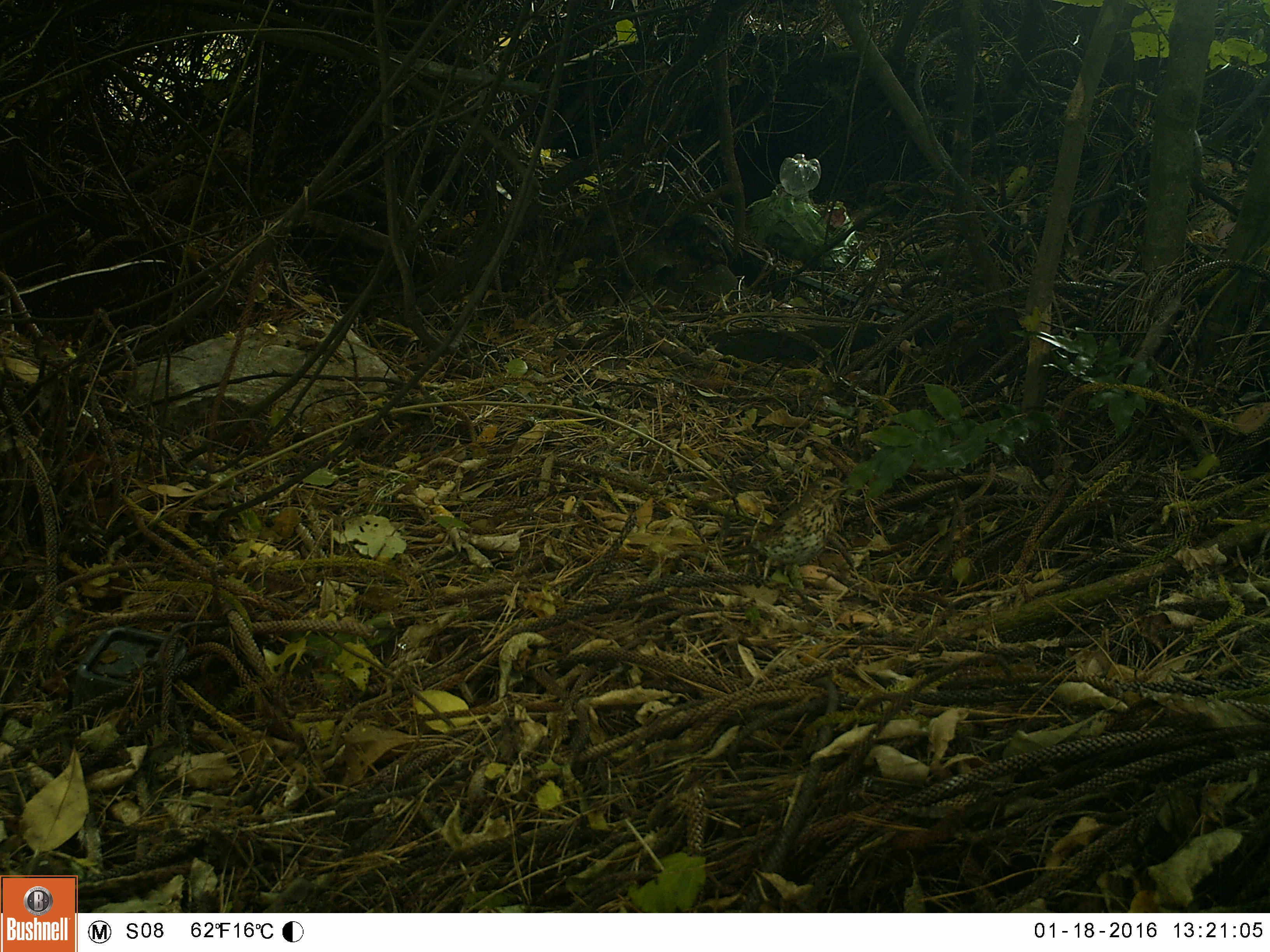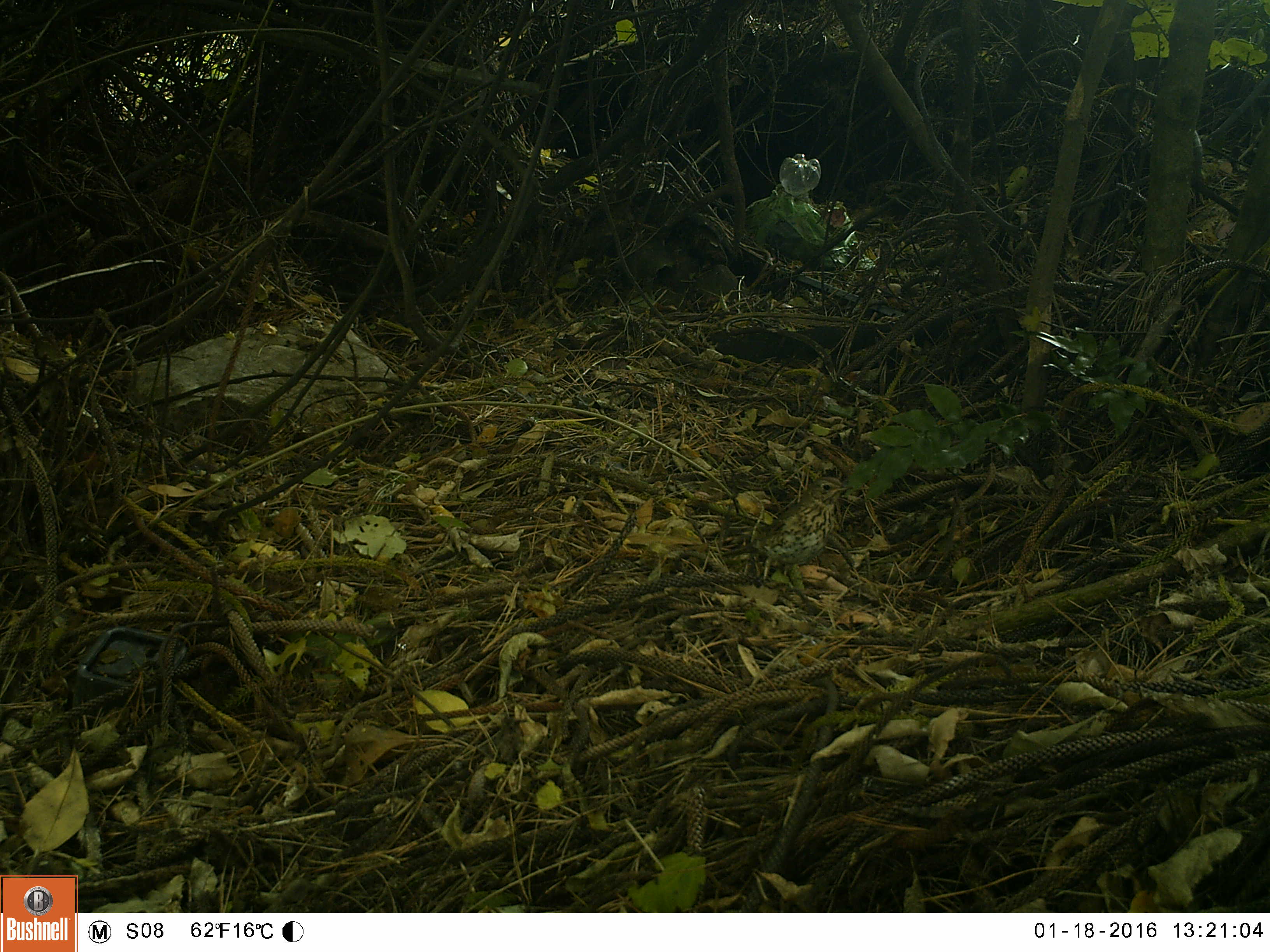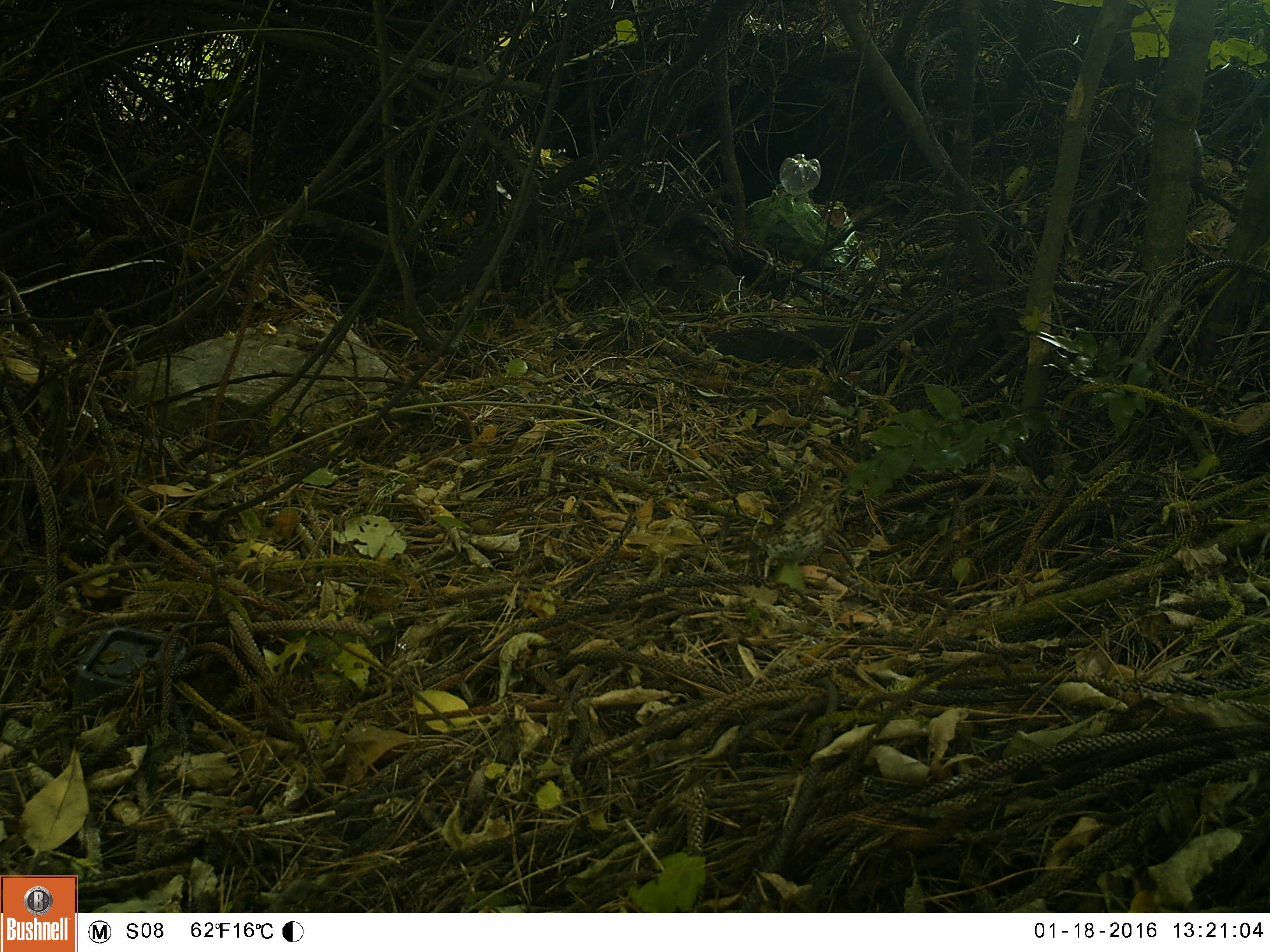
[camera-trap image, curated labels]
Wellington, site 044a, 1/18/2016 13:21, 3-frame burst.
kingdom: Animalia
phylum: Chordata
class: Aves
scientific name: Aves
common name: bird